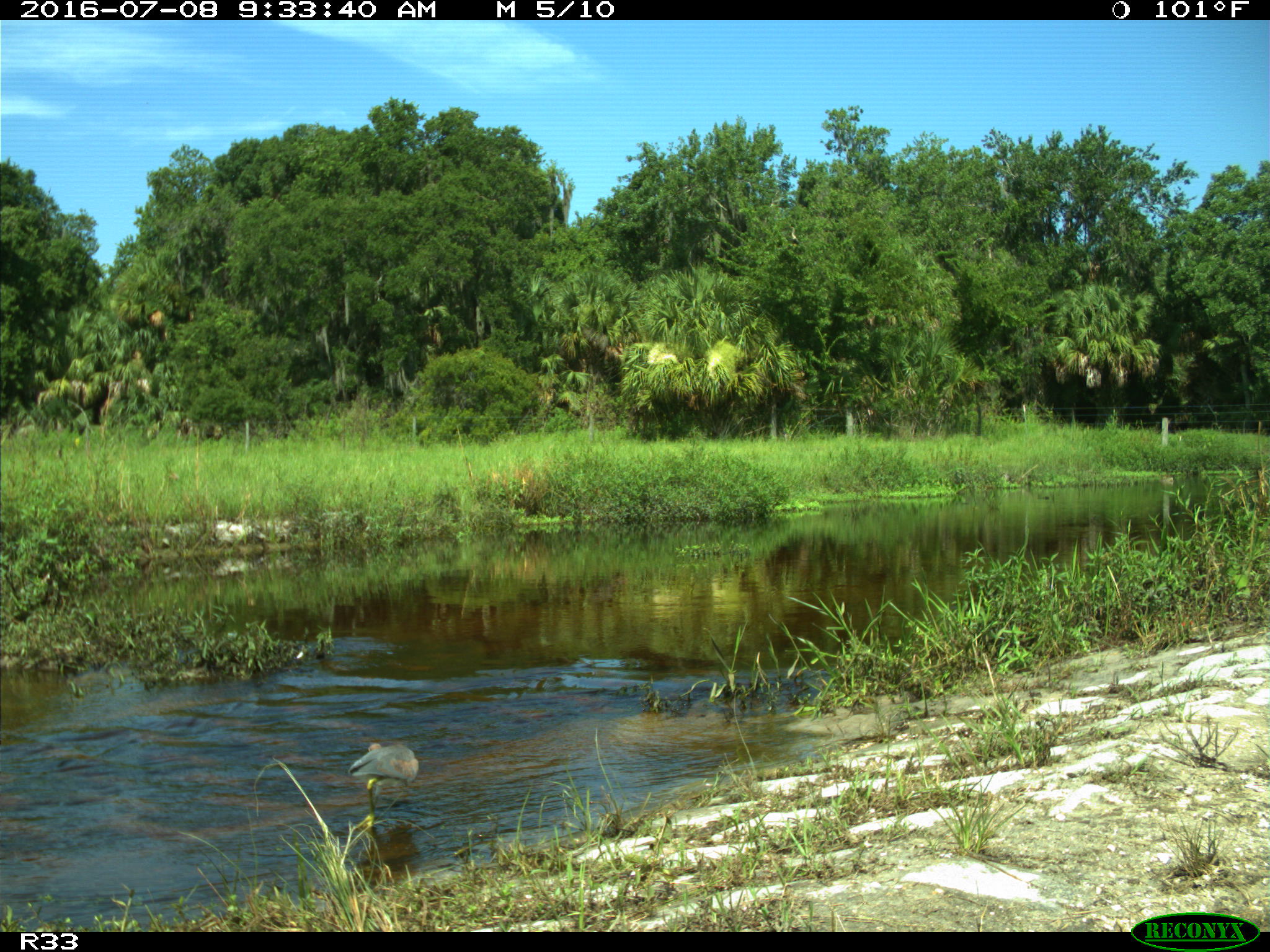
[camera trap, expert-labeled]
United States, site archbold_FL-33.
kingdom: Animalia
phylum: Chordata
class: Aves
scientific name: Aves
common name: birds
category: unidentified bird